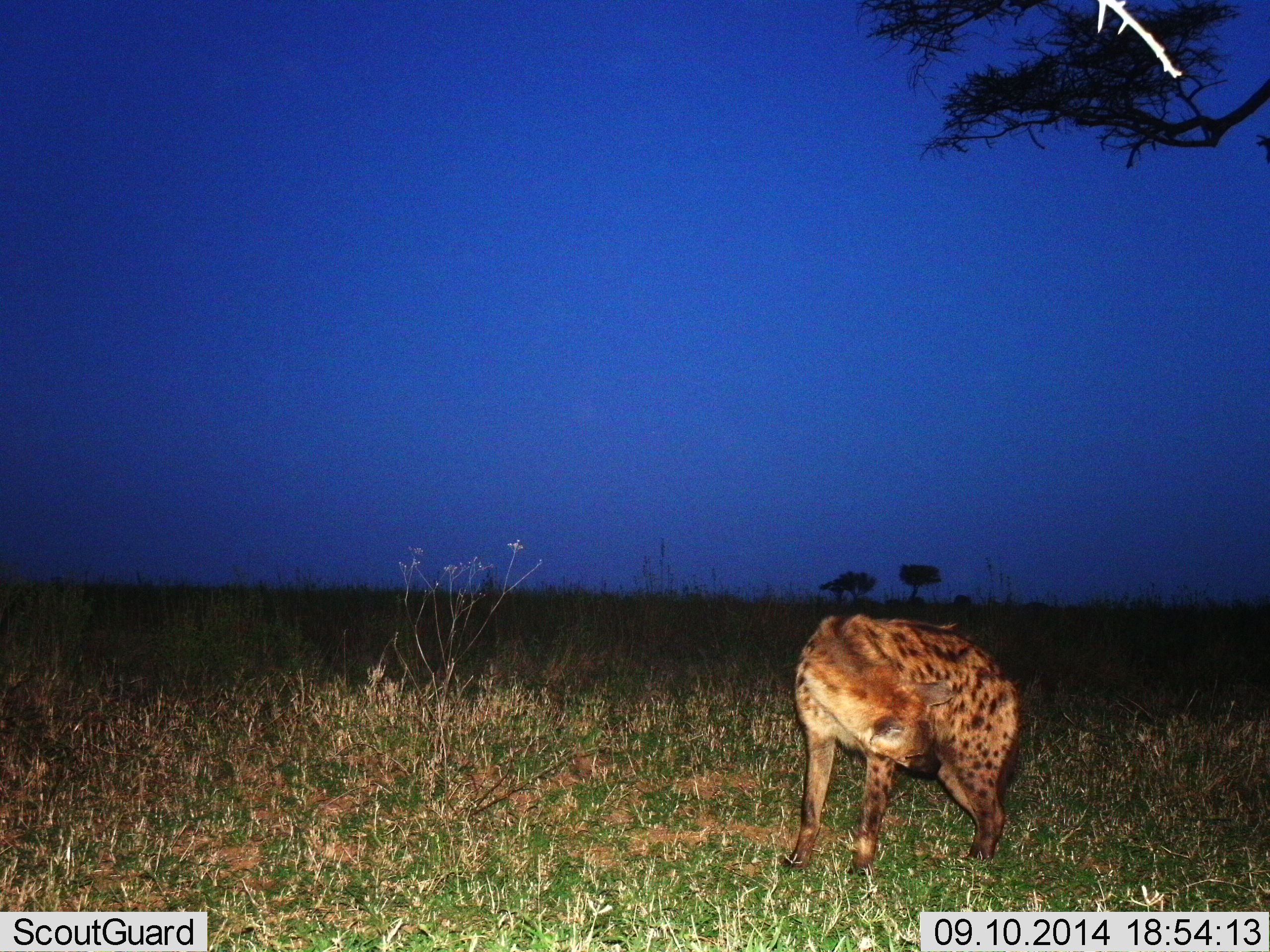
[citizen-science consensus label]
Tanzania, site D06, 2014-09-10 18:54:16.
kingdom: Animalia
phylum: Chordata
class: Mammalia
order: Carnivora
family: Hyaenidae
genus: Crocuta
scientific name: Crocuta crocuta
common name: spotted hyena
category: hyenaspotted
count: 1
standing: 100%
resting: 0%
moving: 10%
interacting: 0%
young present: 0%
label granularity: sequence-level